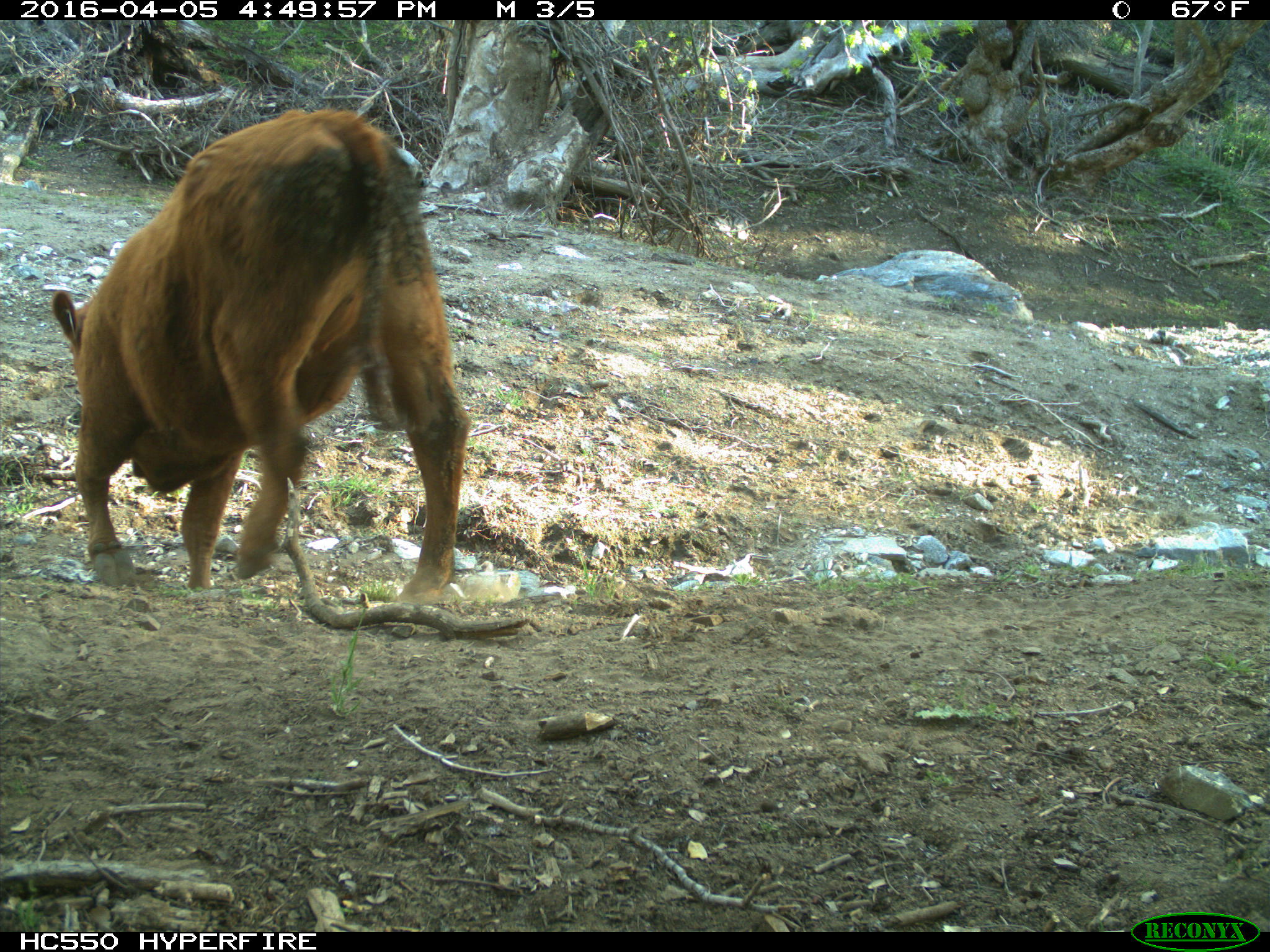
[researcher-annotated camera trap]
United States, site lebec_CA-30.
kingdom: Animalia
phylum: Chordata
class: Mammalia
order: Artiodactyla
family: Bovidae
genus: Bos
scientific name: Bos taurus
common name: domestic cow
Bos taurus (domestic cow).